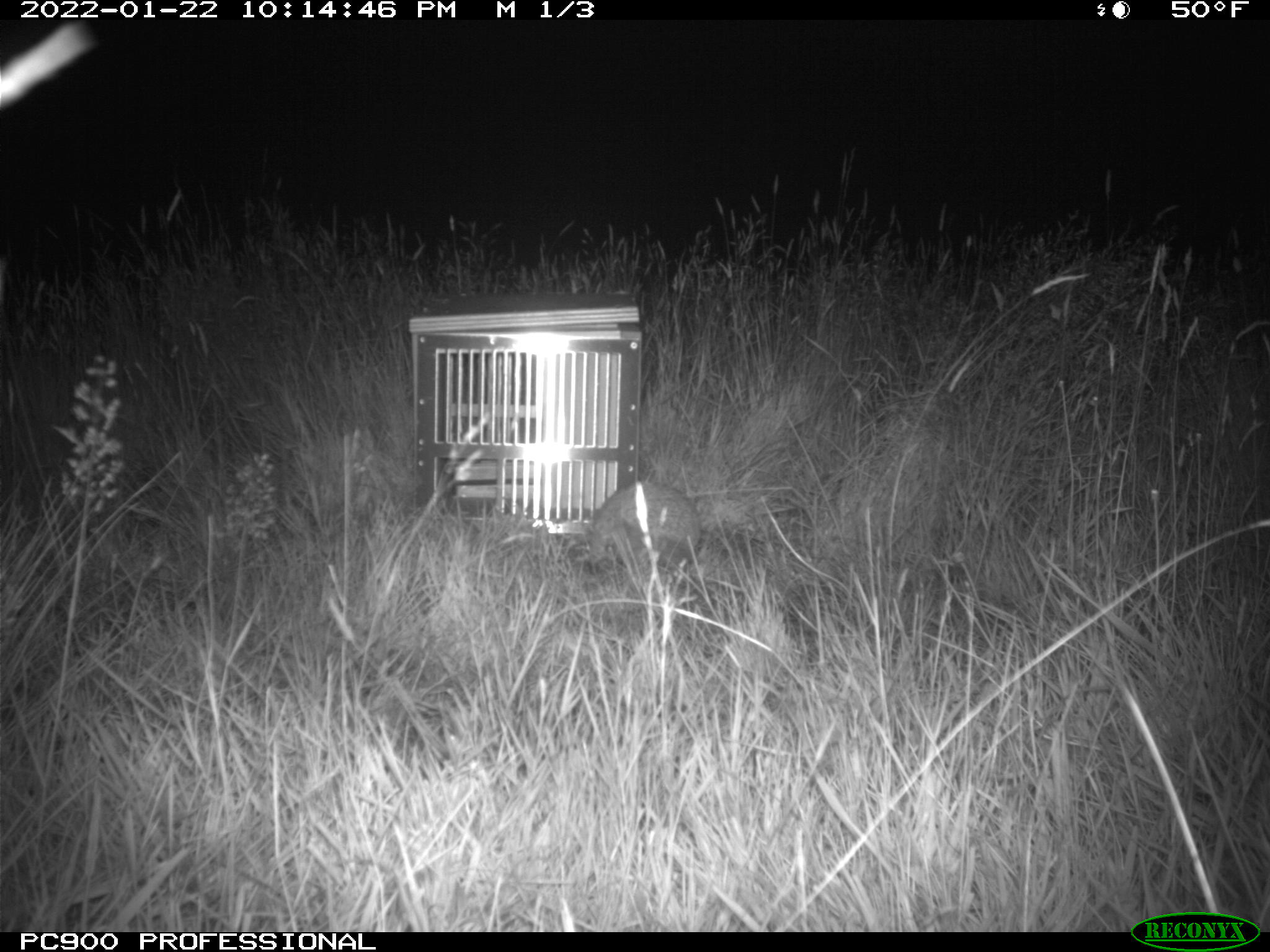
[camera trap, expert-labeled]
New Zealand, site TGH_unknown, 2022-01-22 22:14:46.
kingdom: Animalia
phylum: Chordata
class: Mammalia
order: Eulipotyphla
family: Erinaceidae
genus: Erinaceus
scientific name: Erinaceus europaeus europaeus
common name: european hedgehog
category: hedgehog